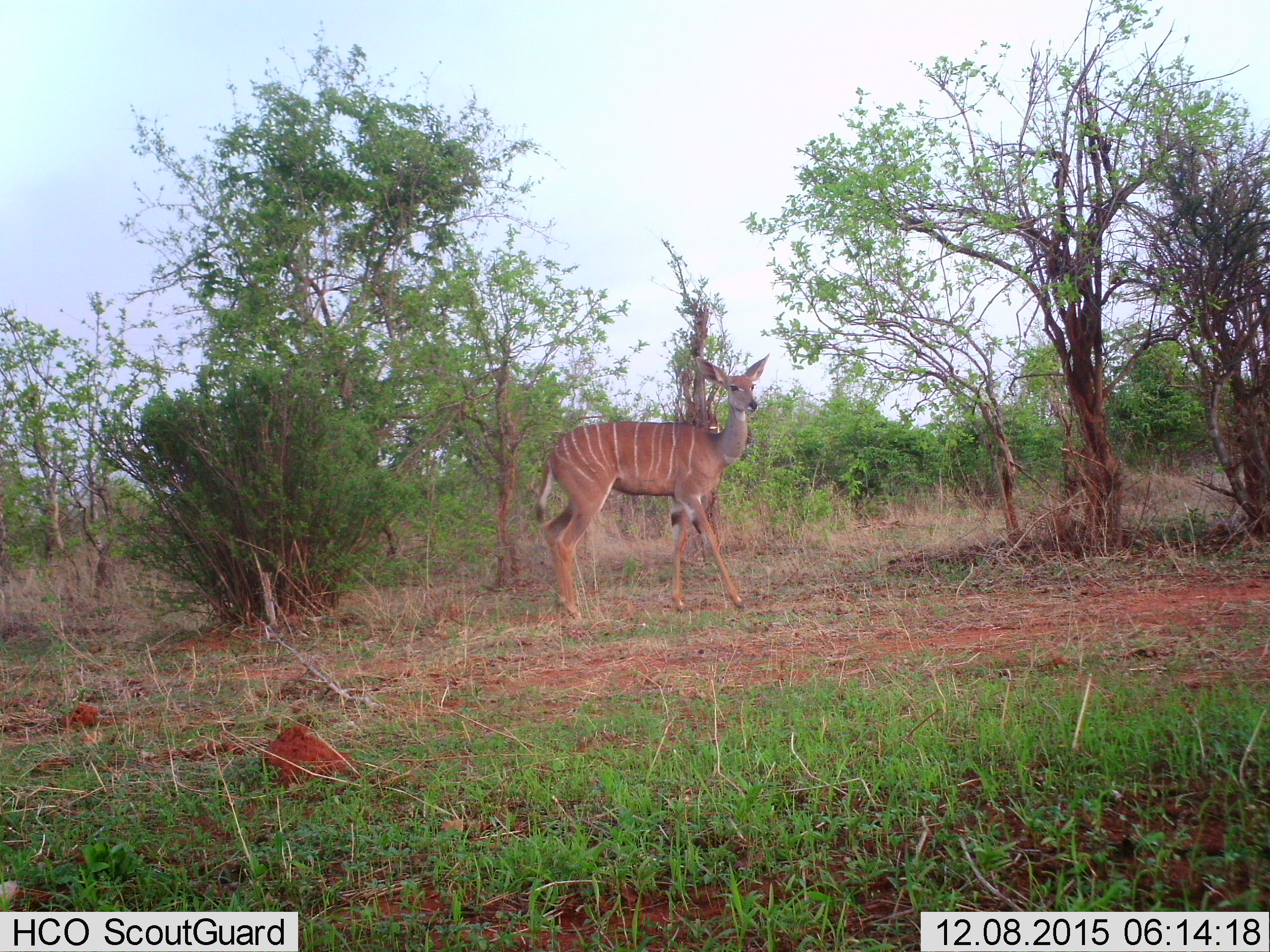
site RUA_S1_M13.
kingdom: Animalia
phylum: Chordata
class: Mammalia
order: Artiodactyla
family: Bovidae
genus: Tragelaphus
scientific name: Tragelaphus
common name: kudu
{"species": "kudu (Tragelaphus)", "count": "1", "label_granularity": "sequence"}